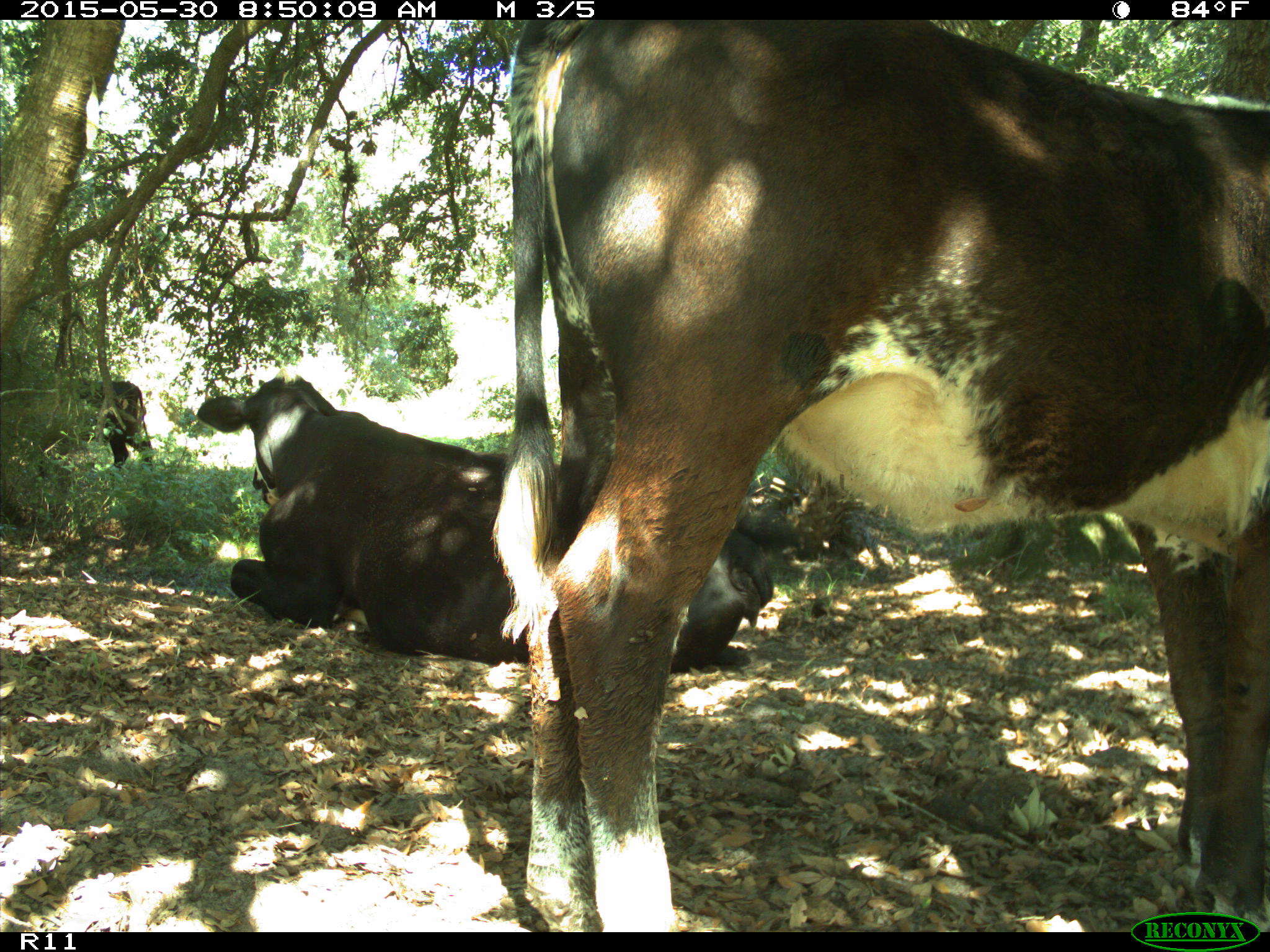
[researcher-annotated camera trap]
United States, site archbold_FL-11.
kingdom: Animalia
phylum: Chordata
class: Mammalia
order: Artiodactyla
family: Bovidae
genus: Bos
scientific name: Bos taurus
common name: domestic cow